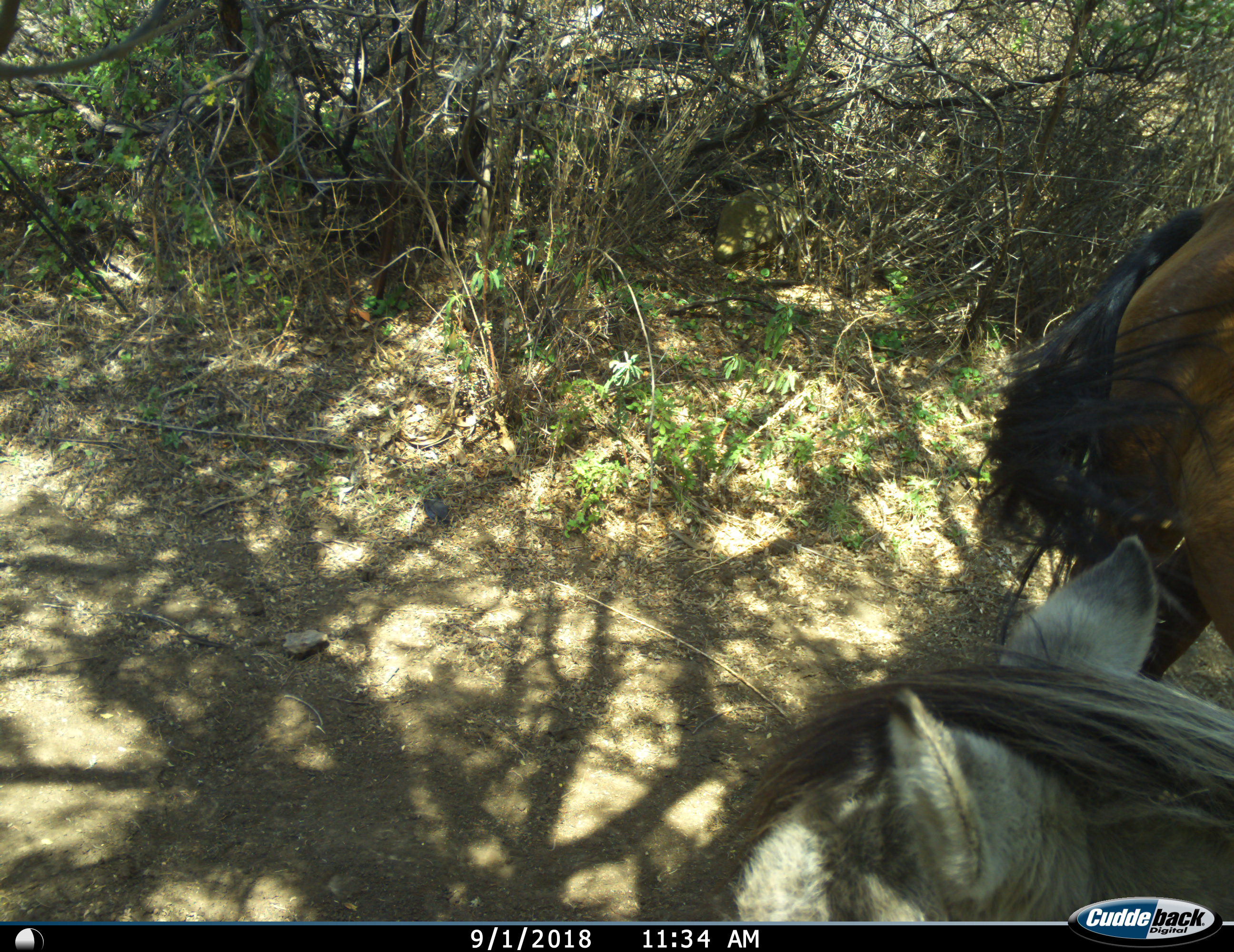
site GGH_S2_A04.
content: unidentified animal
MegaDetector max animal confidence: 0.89